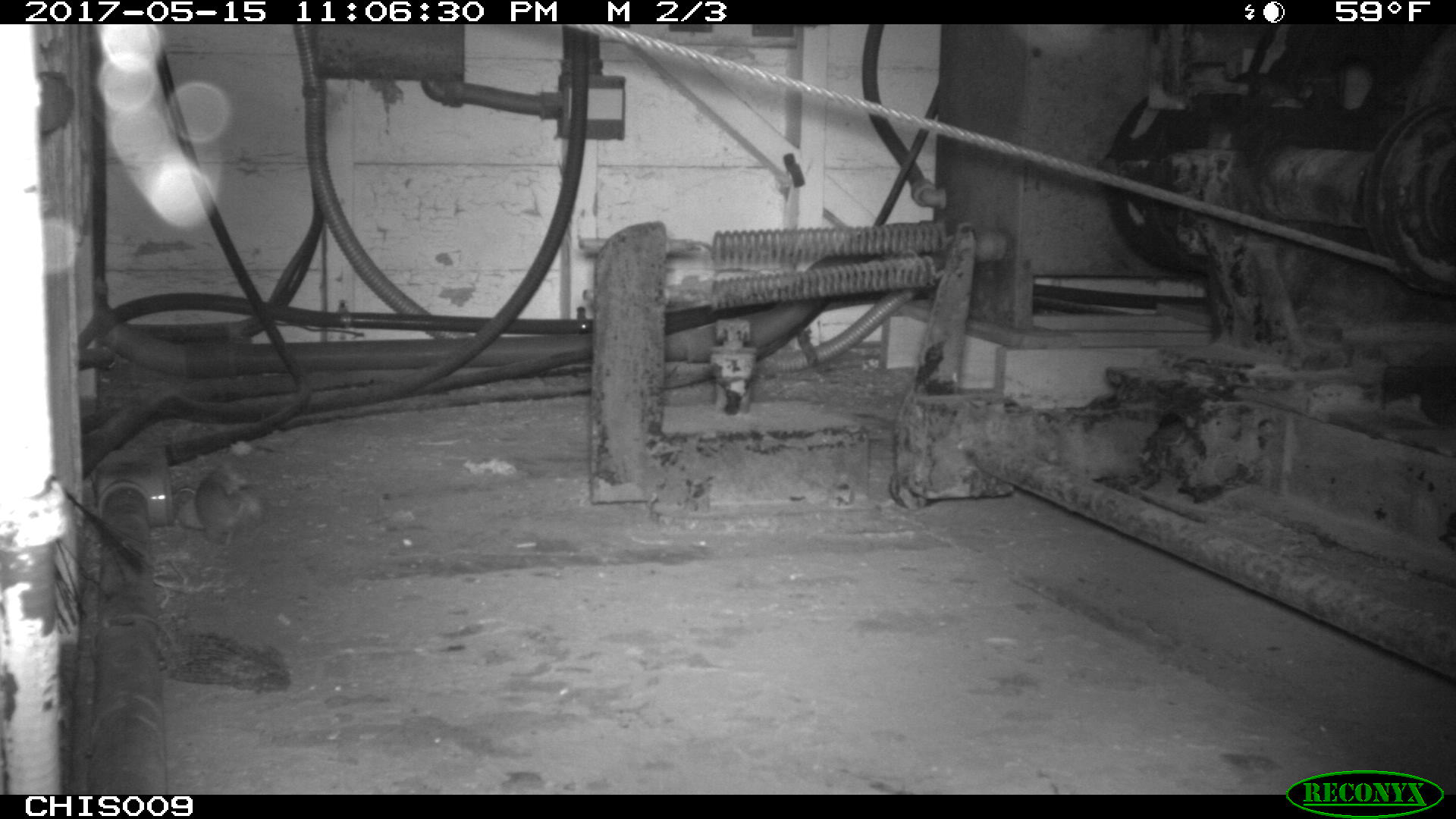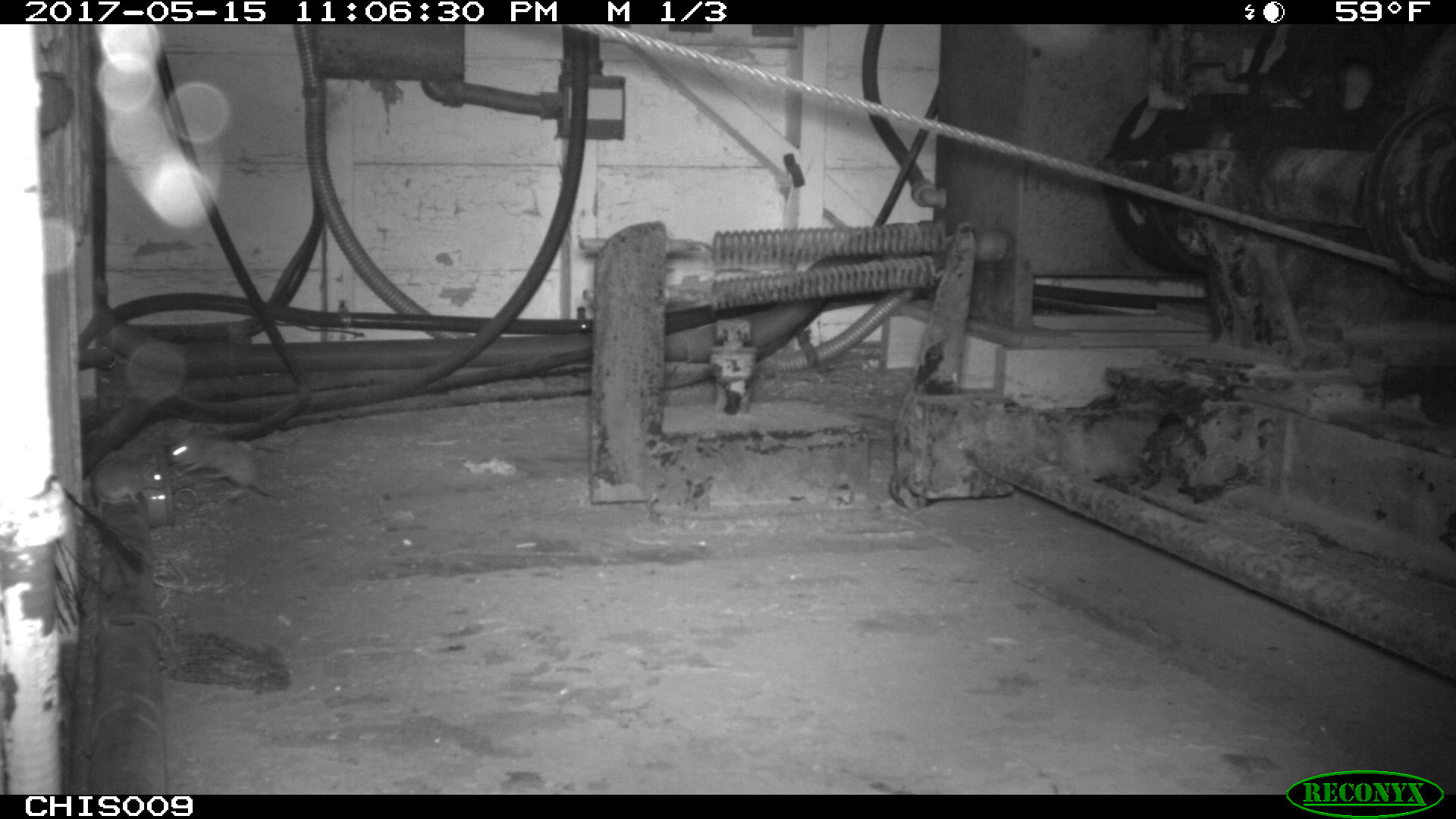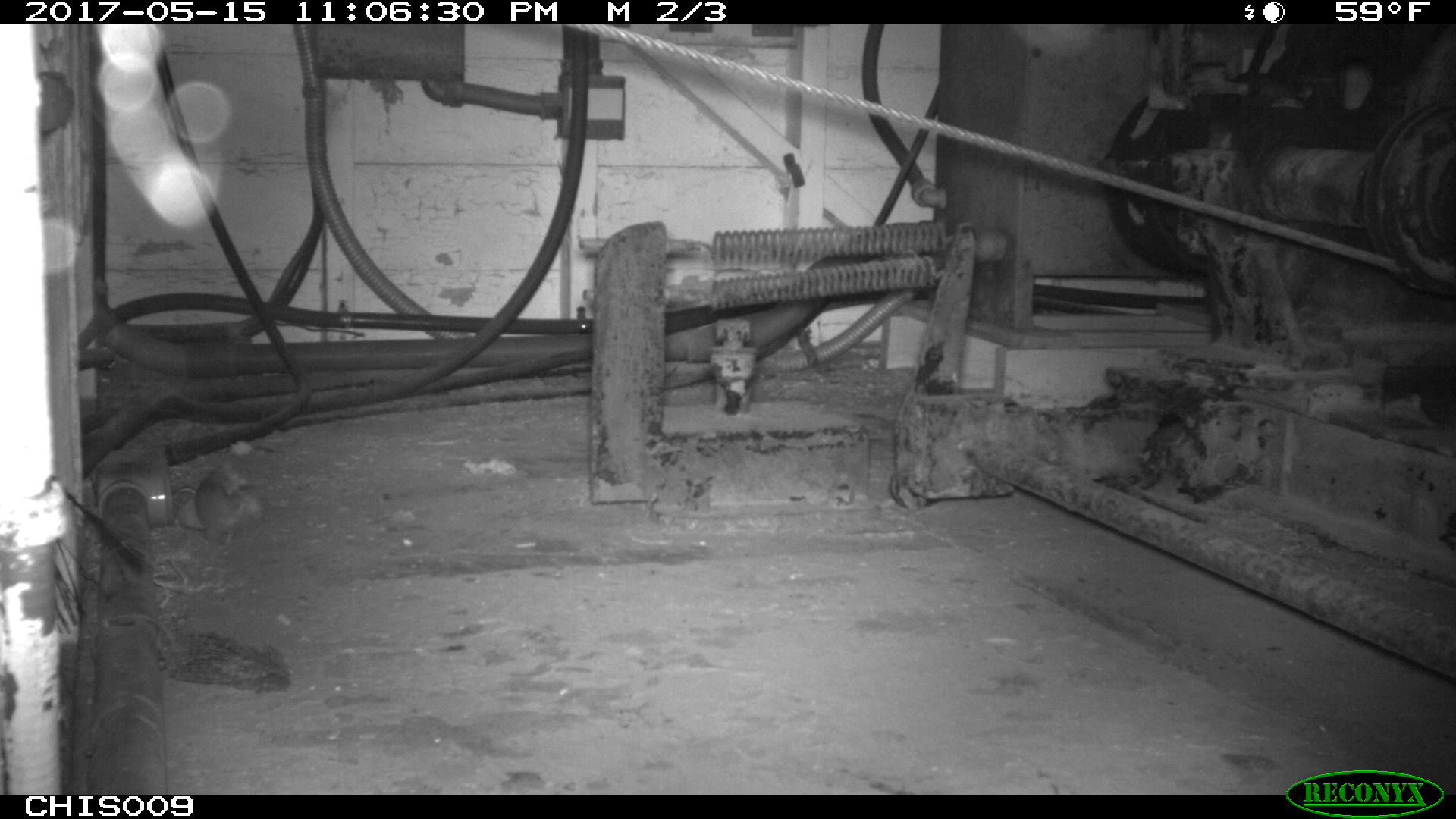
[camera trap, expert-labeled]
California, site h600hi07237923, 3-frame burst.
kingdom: Animalia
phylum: Chordata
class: Mammalia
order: Rodentia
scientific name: Rodentia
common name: rodent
Rodent (Rodentia).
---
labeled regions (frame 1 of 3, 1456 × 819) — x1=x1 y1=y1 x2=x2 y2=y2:
rodent: x1=194 y1=465 x2=243 y2=548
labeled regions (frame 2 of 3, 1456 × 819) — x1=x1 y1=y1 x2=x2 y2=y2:
rodent: x1=166 y1=434 x2=286 y2=500; x1=92 y1=453 x2=165 y2=505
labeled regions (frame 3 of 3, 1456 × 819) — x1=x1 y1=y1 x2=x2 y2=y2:
rodent: x1=196 y1=457 x2=249 y2=554